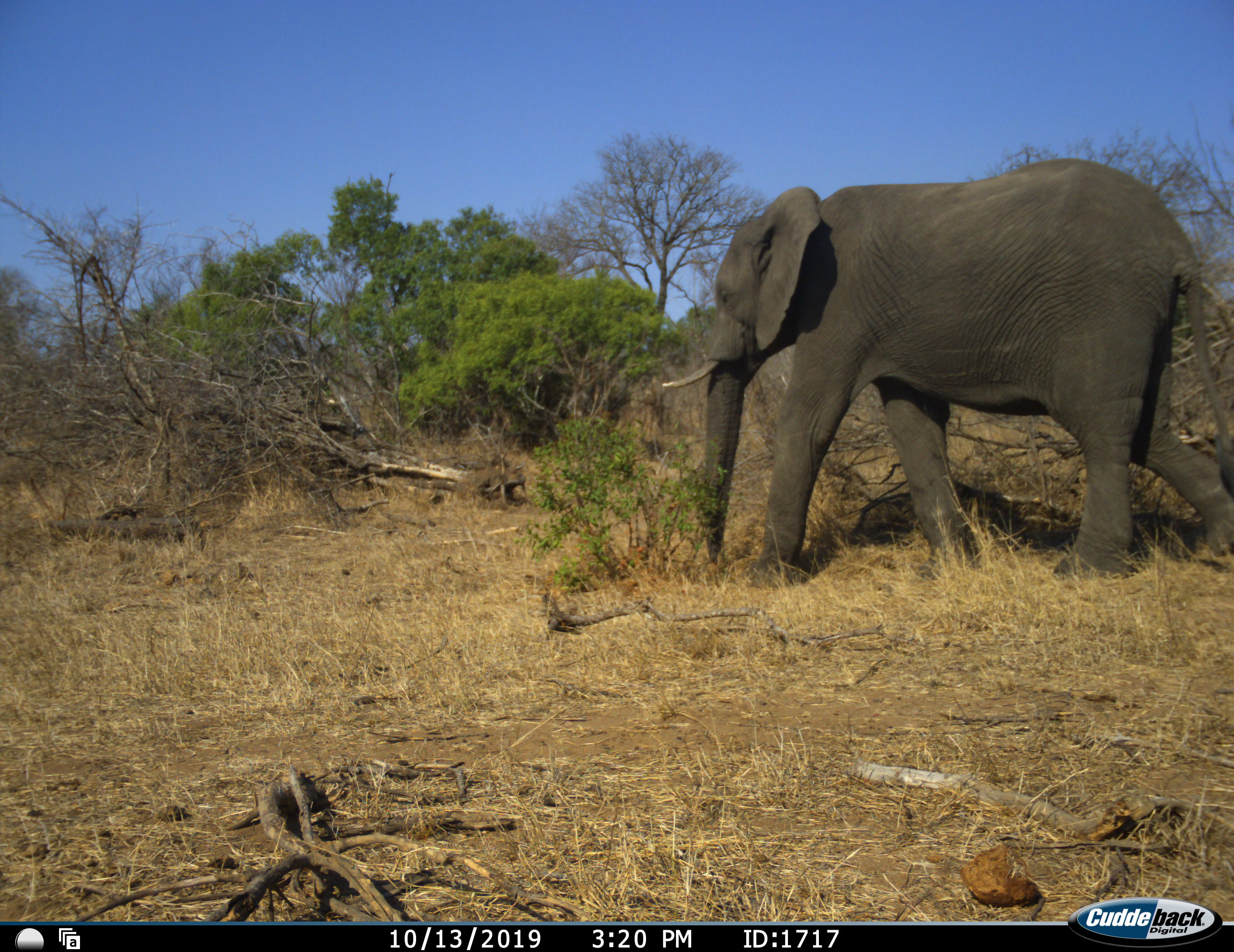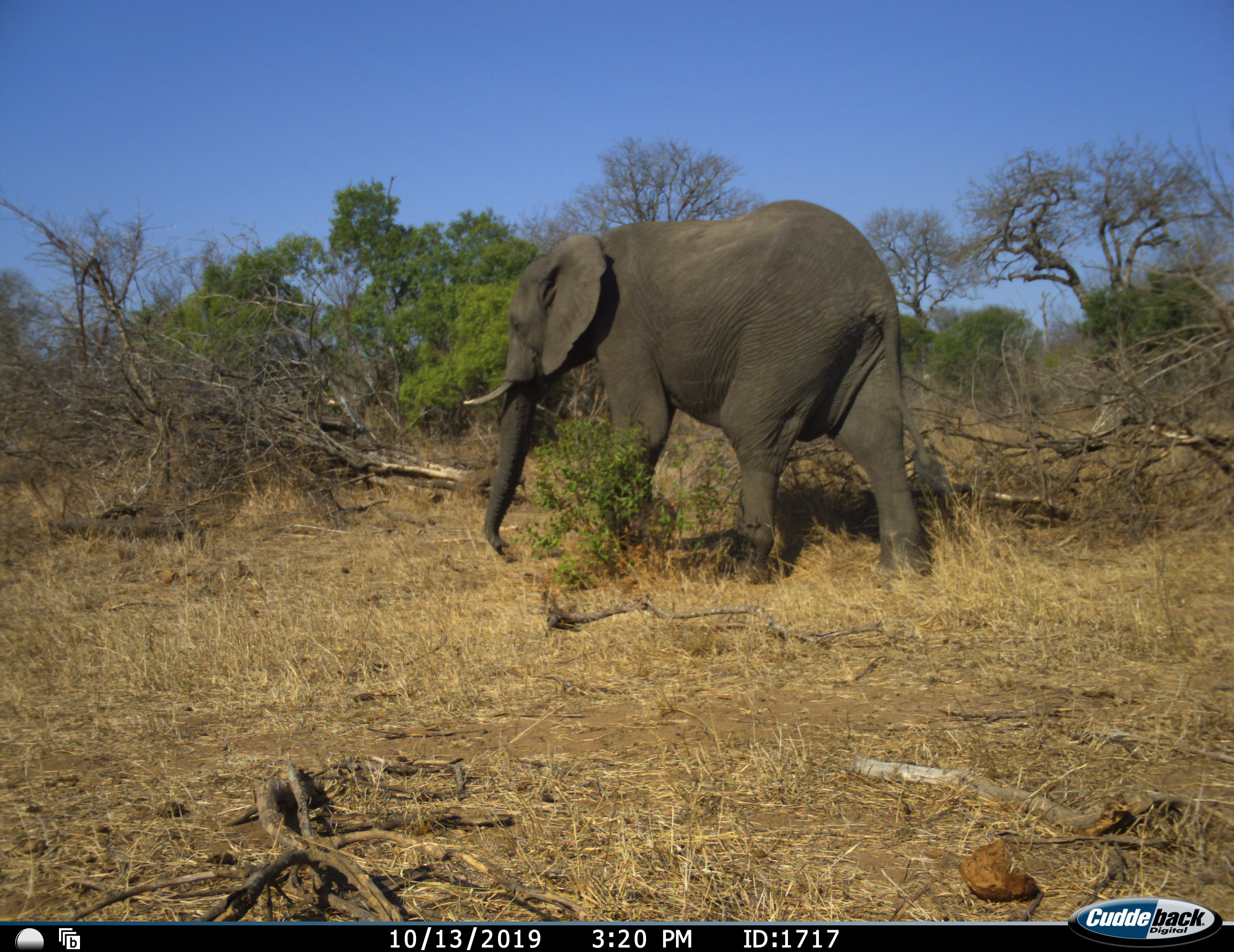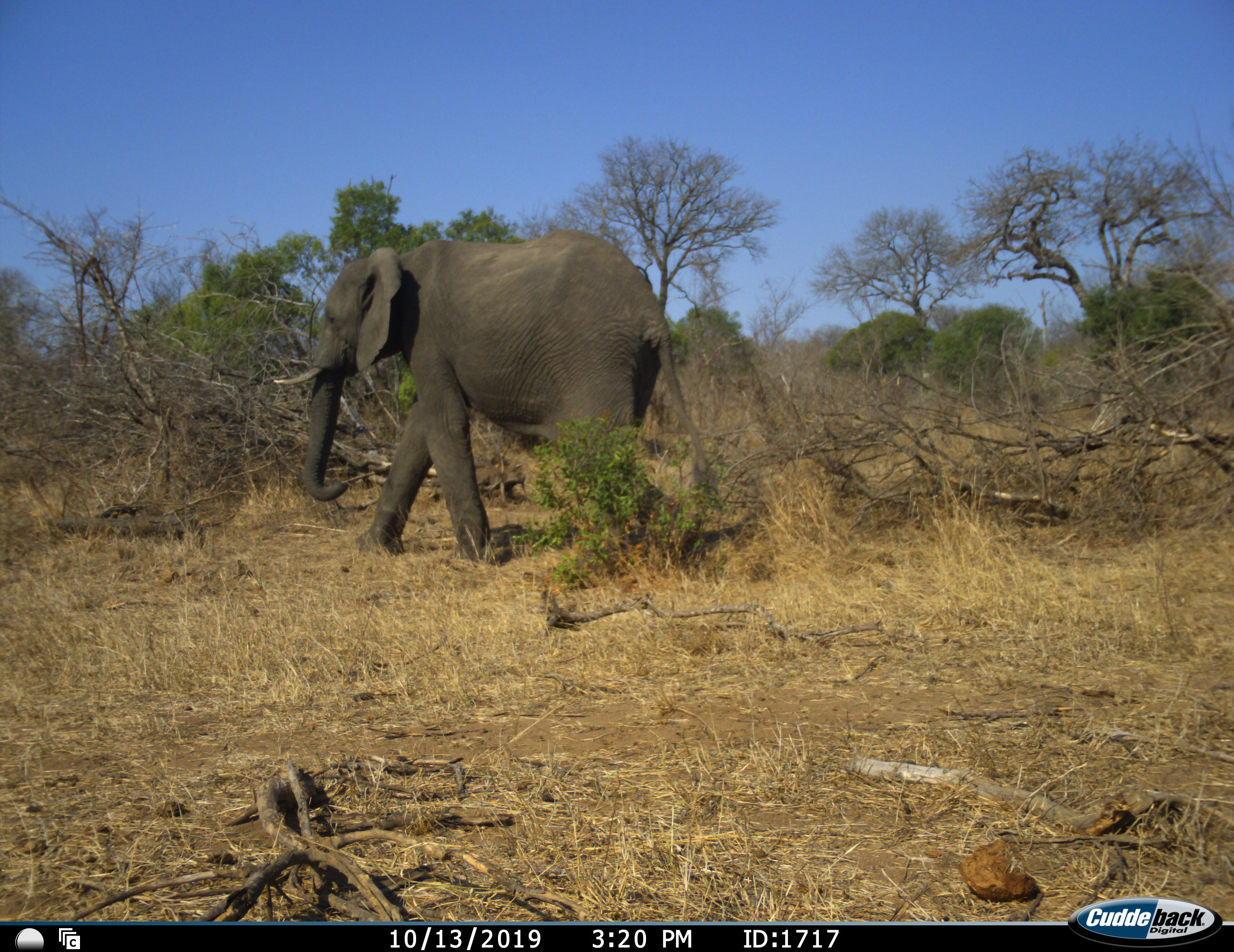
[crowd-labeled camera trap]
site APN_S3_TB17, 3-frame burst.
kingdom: Animalia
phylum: Chordata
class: Mammalia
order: Proboscidea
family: Elephantidae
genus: Loxodonta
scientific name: Loxodonta africana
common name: african bush elephant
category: elephant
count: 1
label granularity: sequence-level